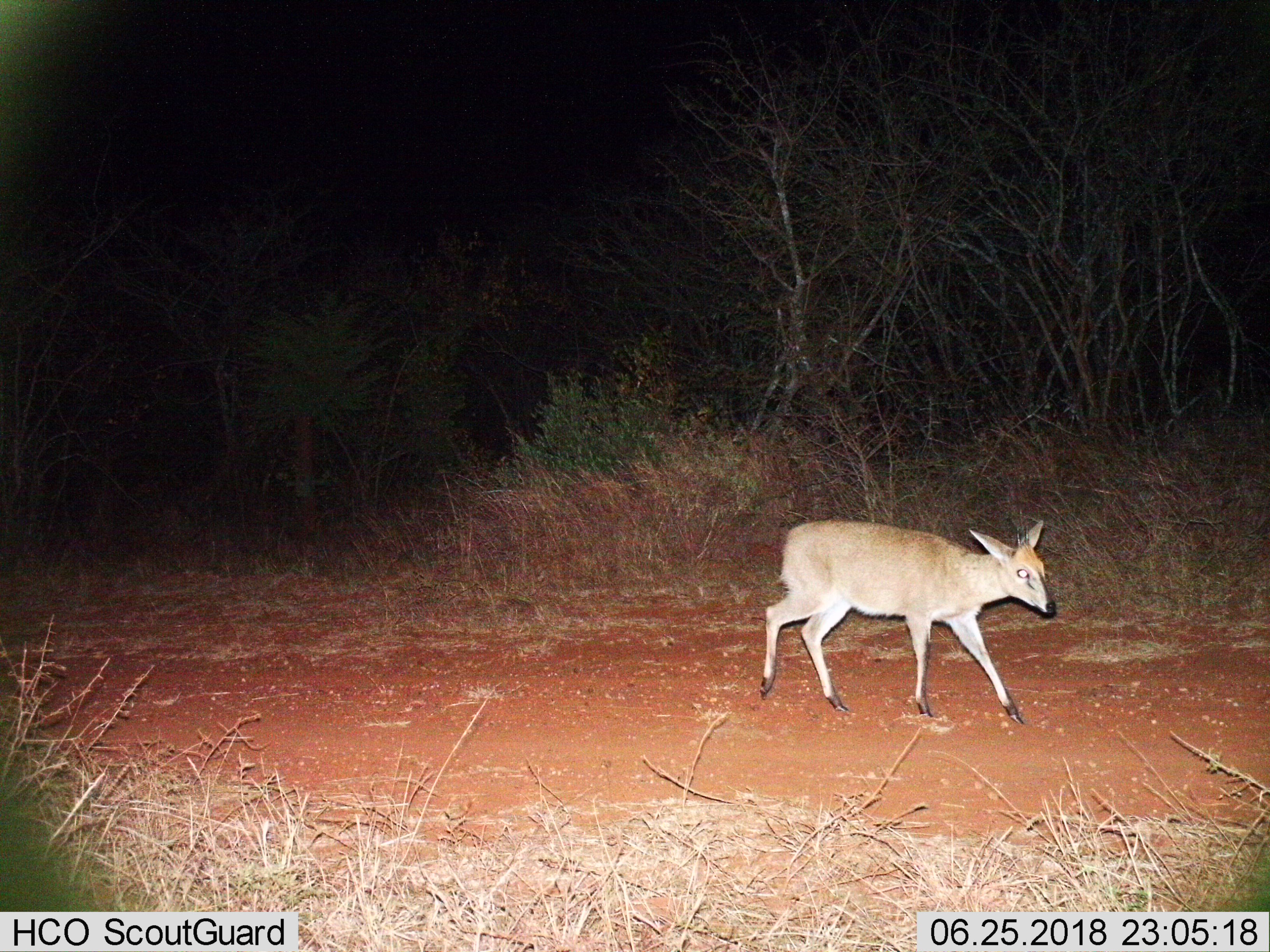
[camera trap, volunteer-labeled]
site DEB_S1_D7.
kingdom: Animalia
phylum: Chordata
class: Mammalia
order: Artiodactyla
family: Bovidae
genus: Sylvicapra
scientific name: Sylvicapra grimmia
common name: common duiker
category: duikercommongrey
Duikercommongrey (common duiker) (Sylvicapra grimmia), count 1. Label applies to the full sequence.